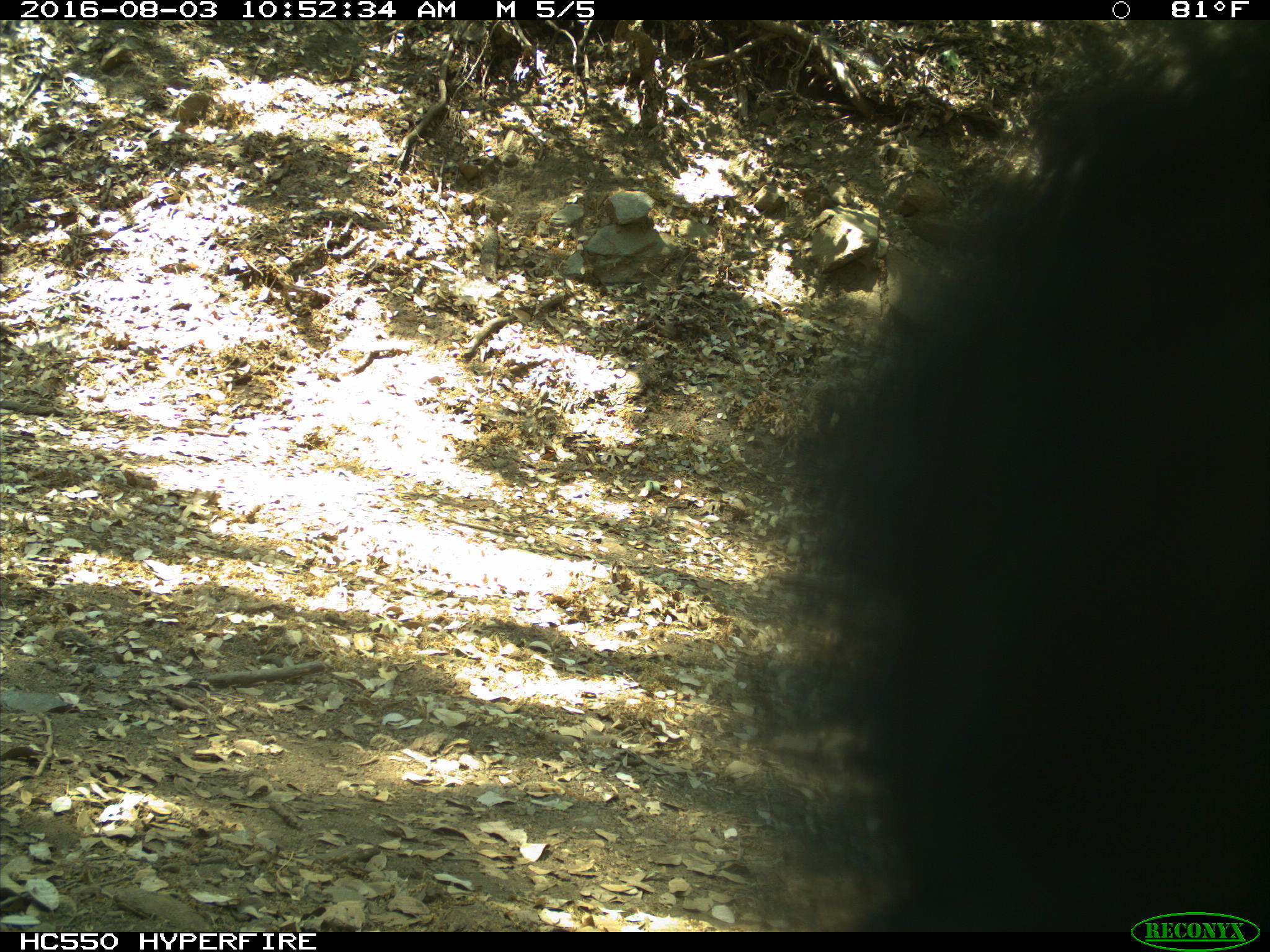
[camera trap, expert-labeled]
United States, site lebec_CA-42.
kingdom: Animalia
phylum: Chordata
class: Mammalia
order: Carnivora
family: Ursidae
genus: Ursus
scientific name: Ursus americanus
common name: american black bear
Ursus americanus (american black bear).